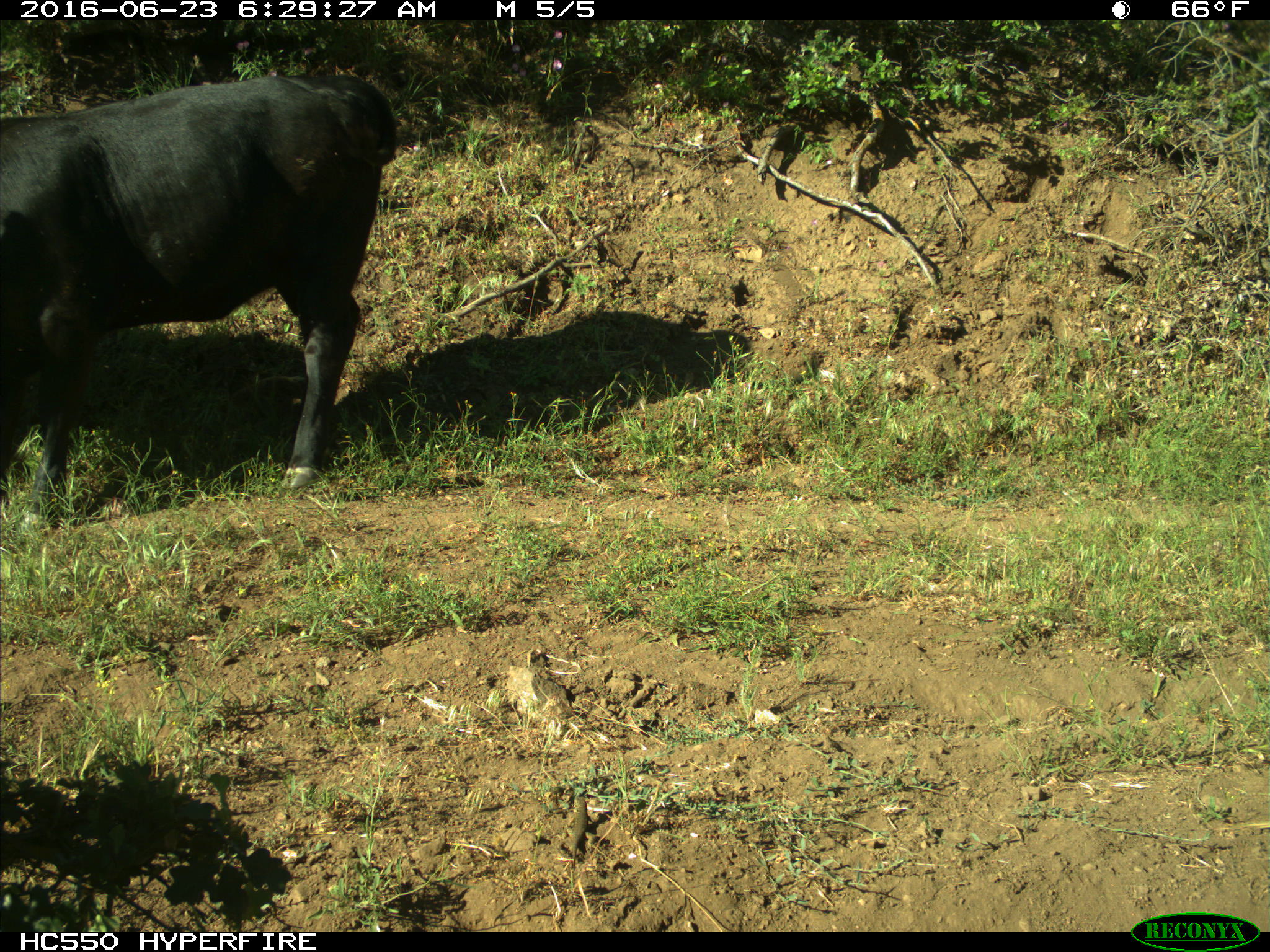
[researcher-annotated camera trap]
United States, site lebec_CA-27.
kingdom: Animalia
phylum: Chordata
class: Mammalia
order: Artiodactyla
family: Bovidae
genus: Bos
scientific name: Bos taurus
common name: domestic cow